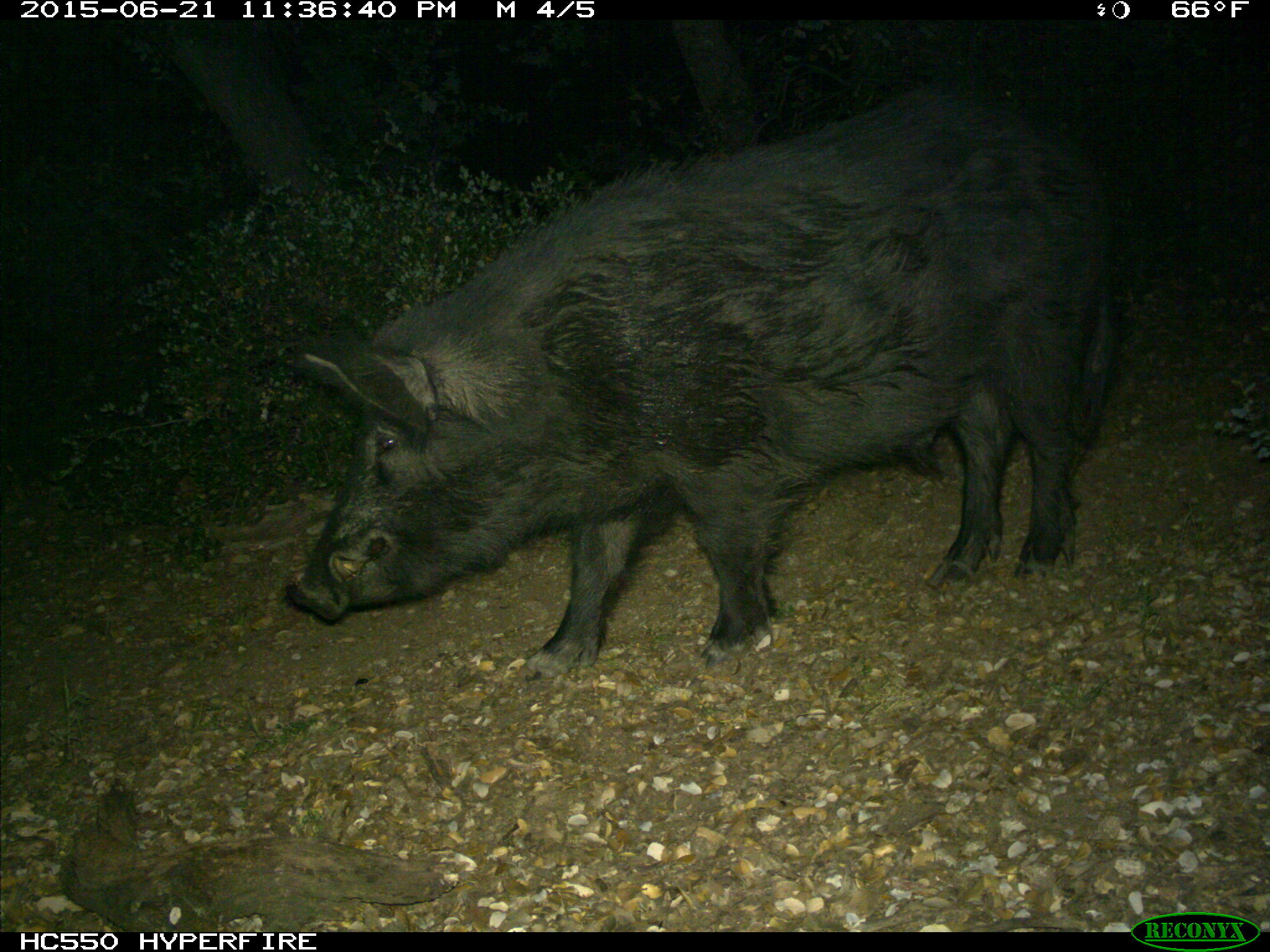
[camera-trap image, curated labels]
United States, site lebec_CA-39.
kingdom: Animalia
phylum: Chordata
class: Mammalia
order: Artiodactyla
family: Suidae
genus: Sus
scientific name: Sus scrofa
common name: wild boar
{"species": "Sus scrofa (wild boar)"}